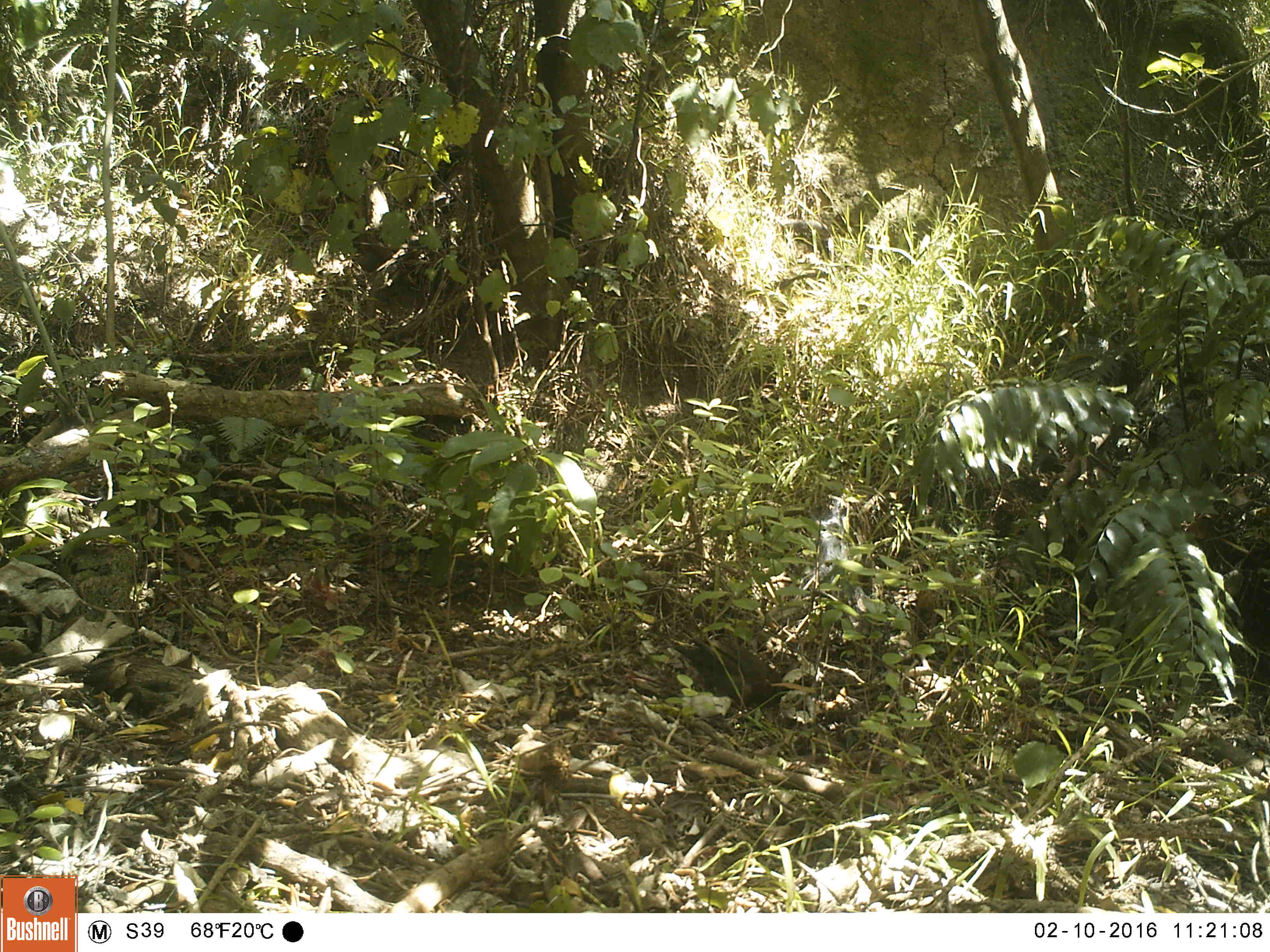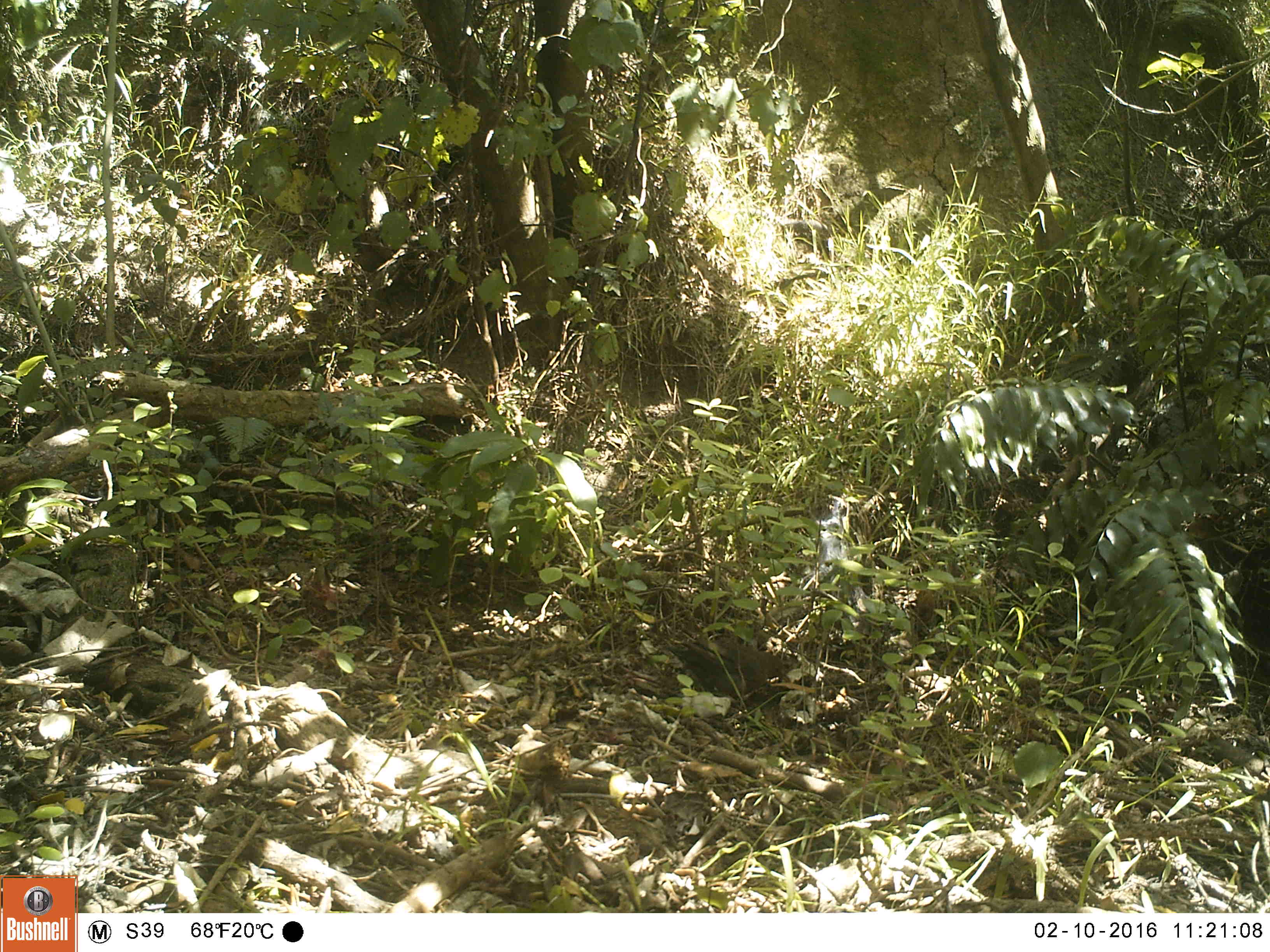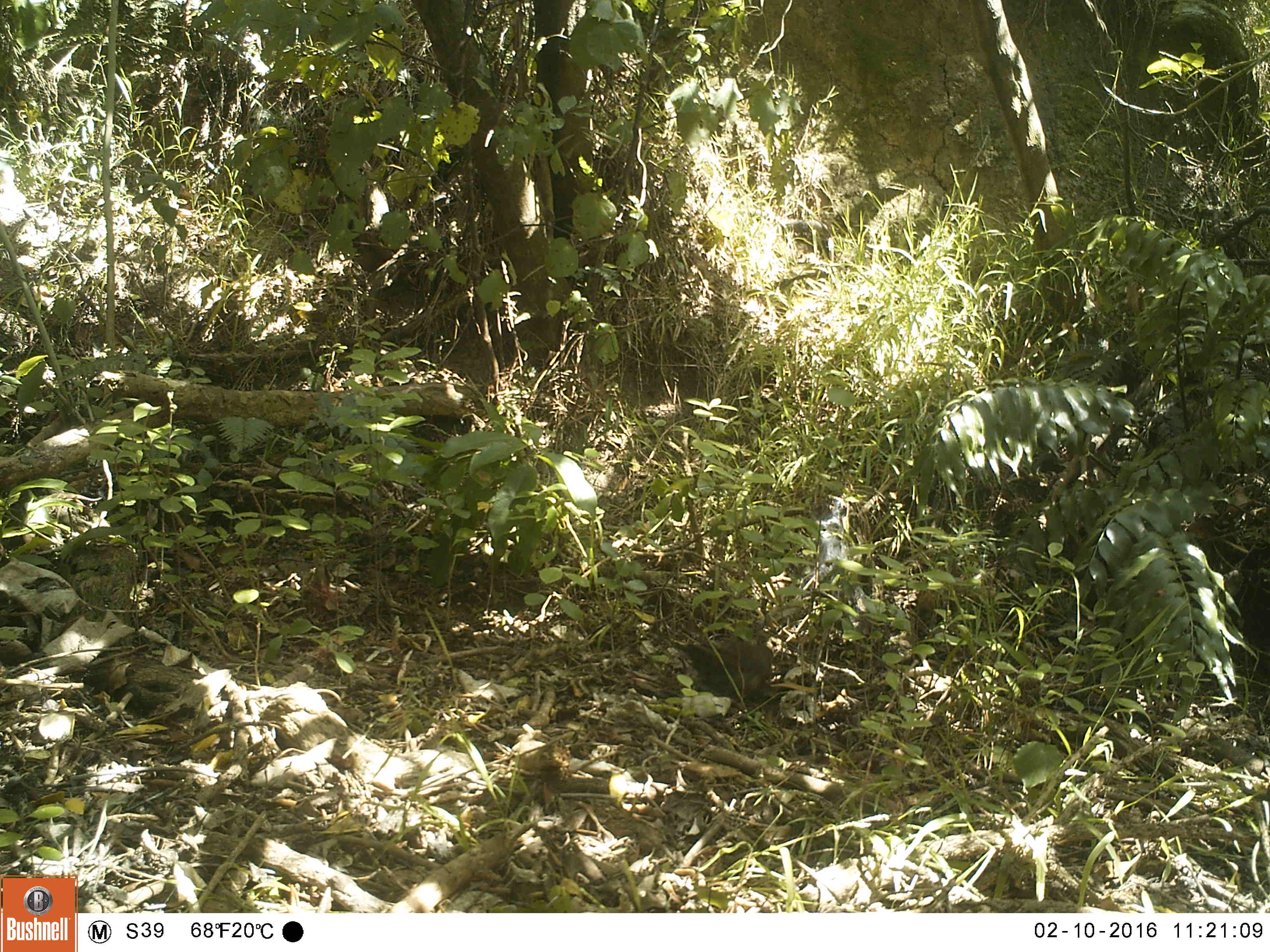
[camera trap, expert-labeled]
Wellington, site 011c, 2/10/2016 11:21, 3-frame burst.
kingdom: Animalia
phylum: Chordata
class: Aves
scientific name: Aves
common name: bird